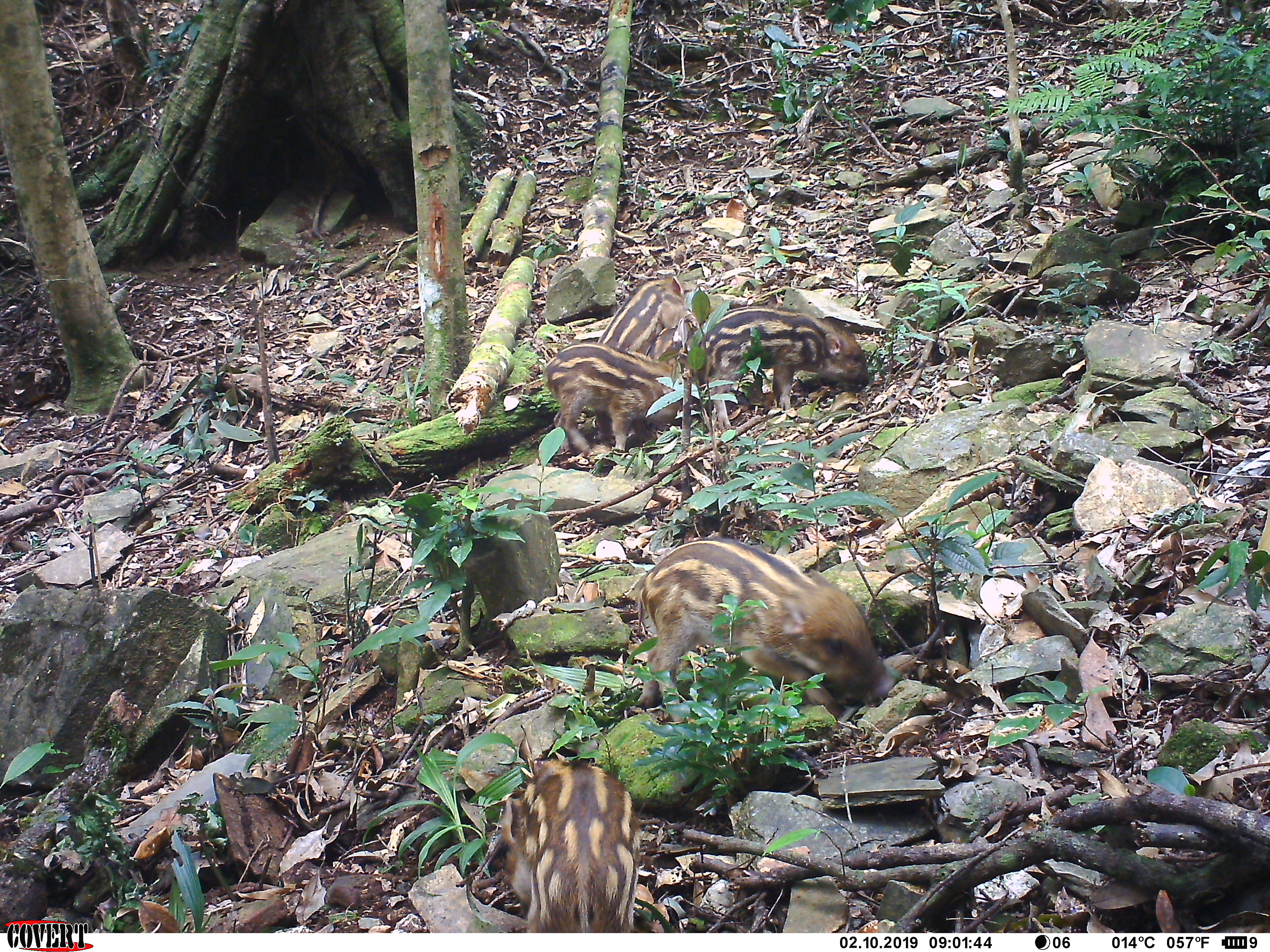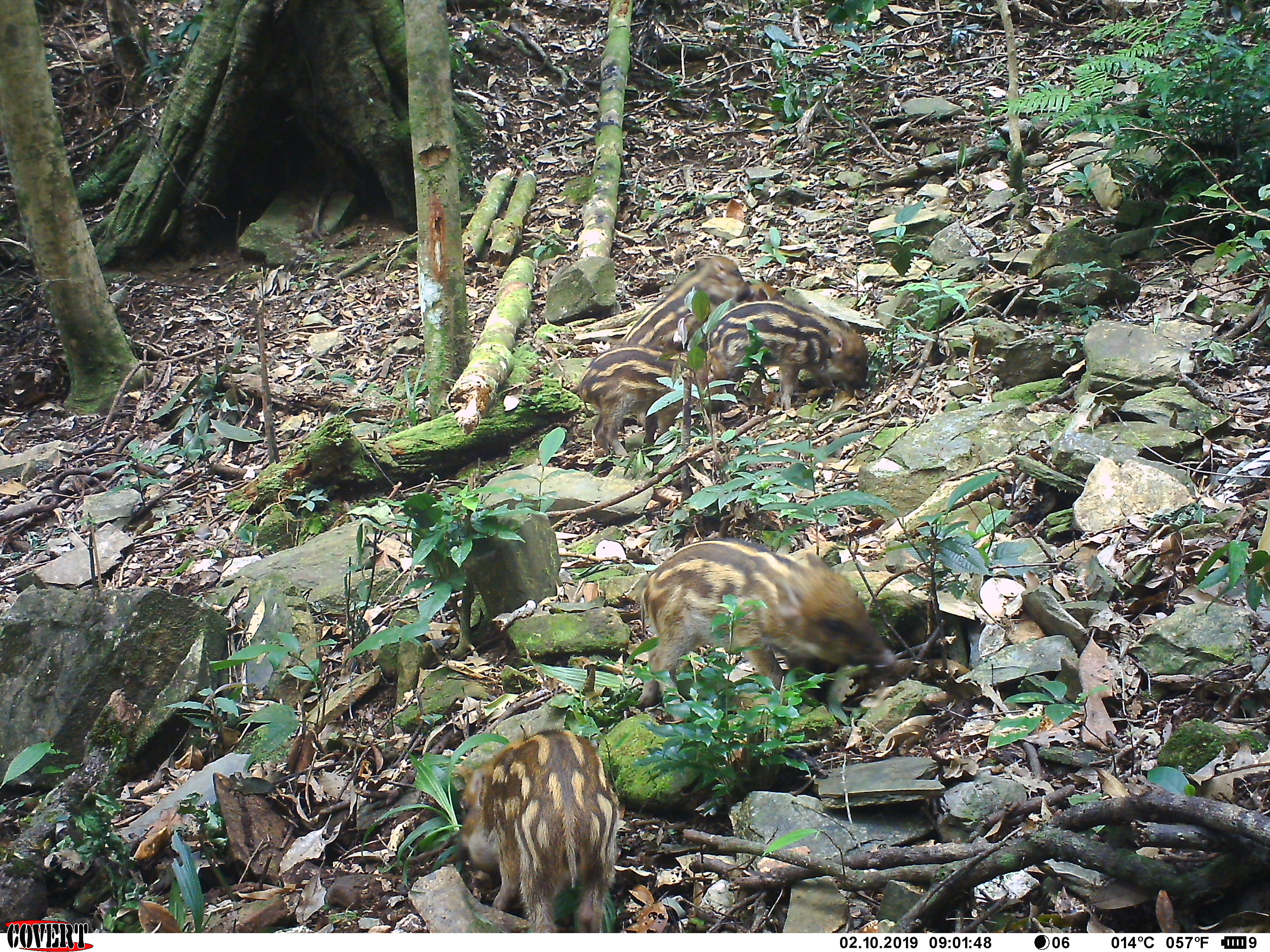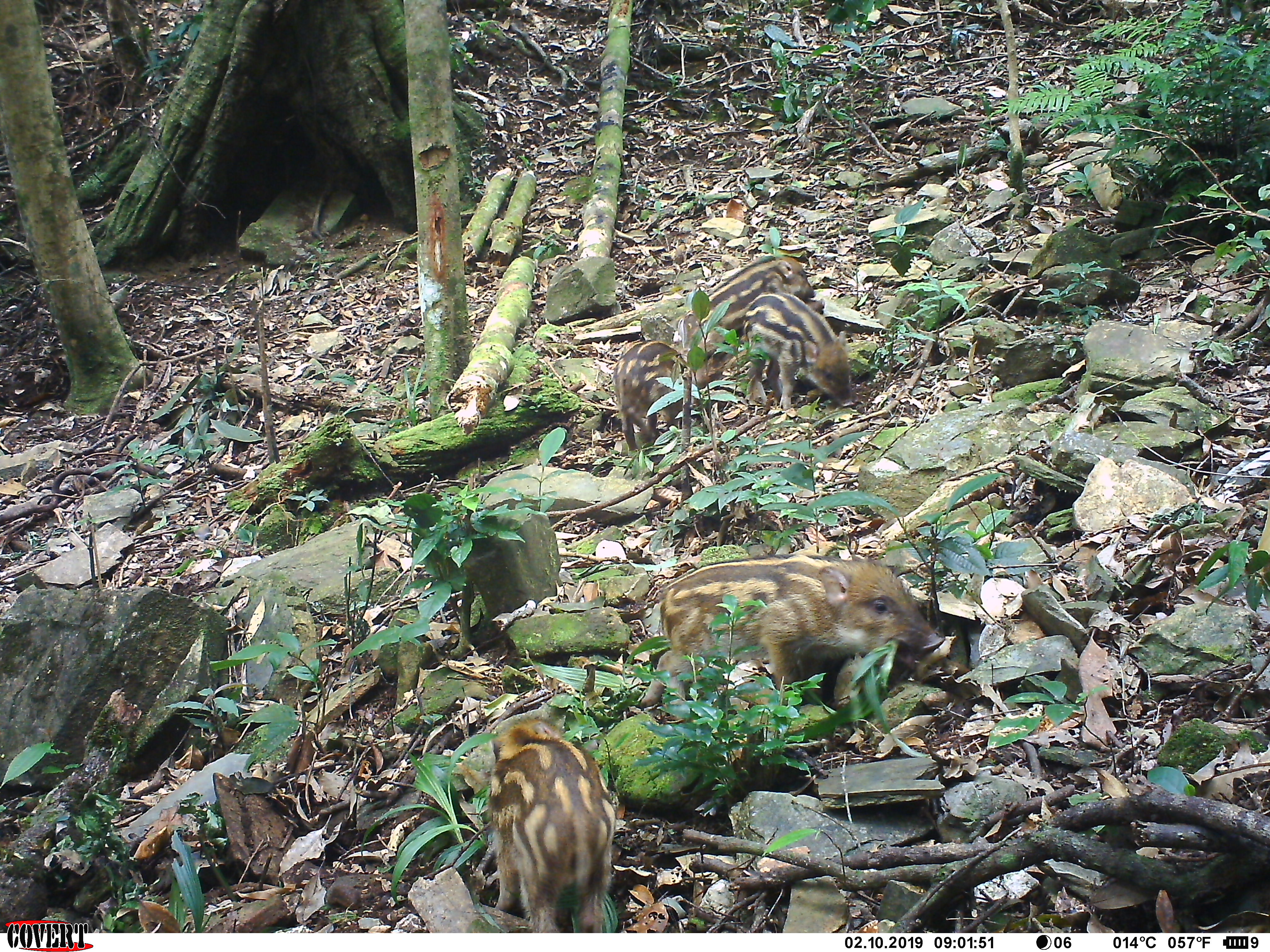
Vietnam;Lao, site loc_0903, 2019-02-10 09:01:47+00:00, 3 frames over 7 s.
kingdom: Animalia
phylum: Chordata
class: Mammalia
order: Artiodactyla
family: Suidae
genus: Sus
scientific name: Sus scrofa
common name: eurasian wild pig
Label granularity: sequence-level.